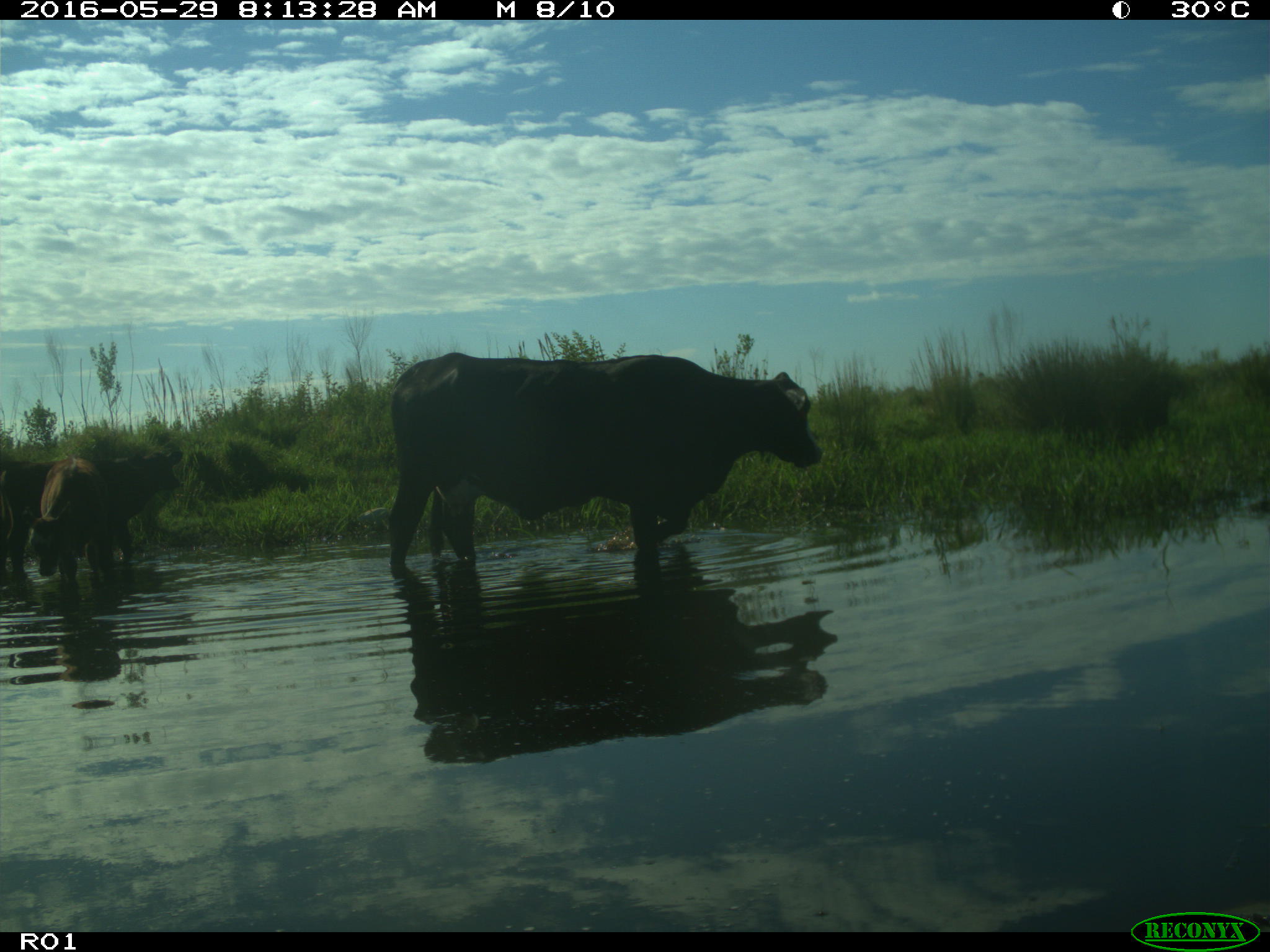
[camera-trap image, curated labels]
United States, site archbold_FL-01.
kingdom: Animalia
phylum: Chordata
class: Mammalia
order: Artiodactyla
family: Bovidae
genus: Bos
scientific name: Bos taurus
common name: domestic cow